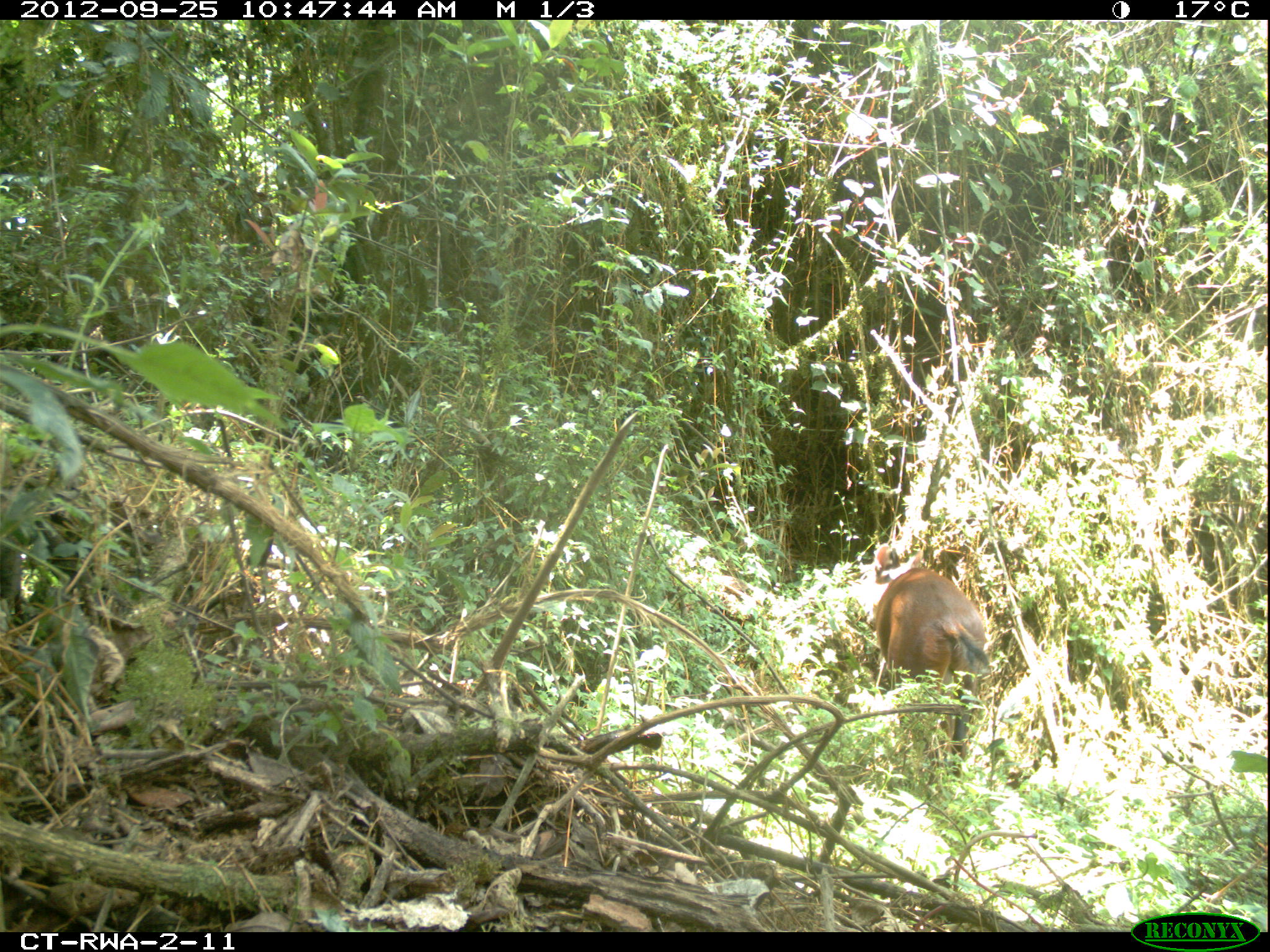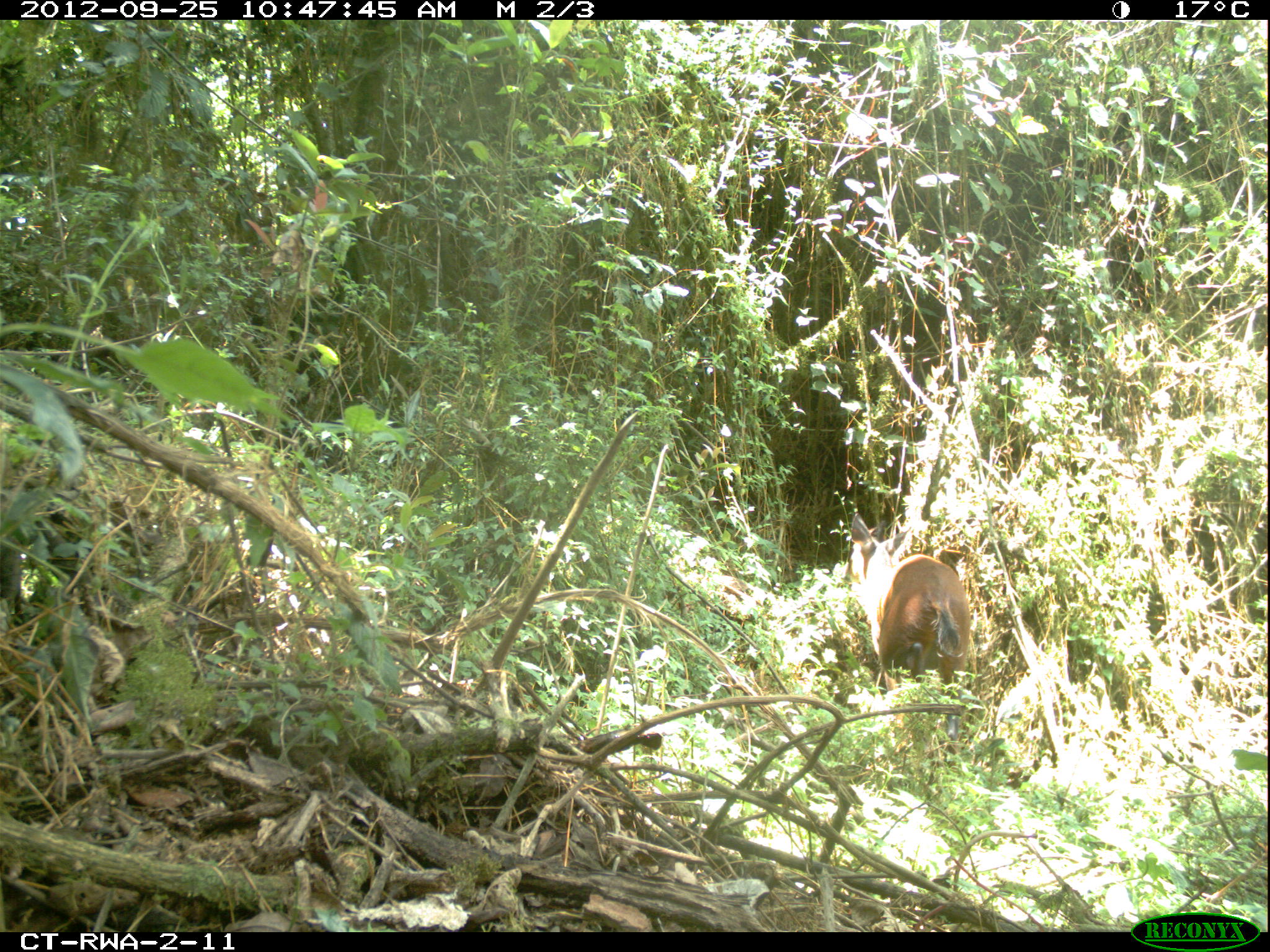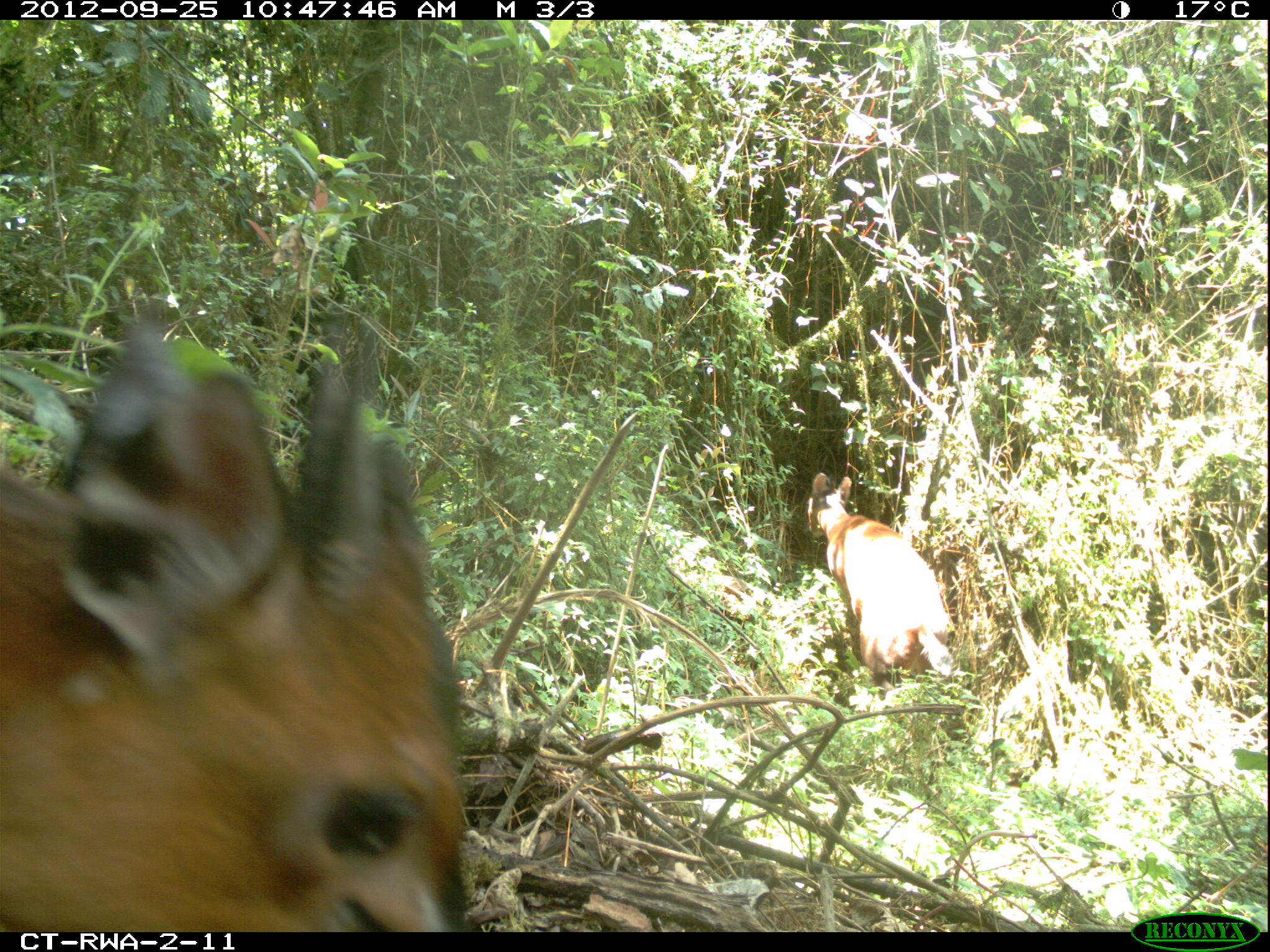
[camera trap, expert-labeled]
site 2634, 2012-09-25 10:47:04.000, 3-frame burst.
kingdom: Animalia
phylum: Chordata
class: Mammalia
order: Artiodactyla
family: Bovidae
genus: Cephalophus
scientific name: Cephalophus nigrifrons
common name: black-fronted duiker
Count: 2.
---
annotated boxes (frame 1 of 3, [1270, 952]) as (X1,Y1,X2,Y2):
cephalophus nigrifrons: (858,544,993,777)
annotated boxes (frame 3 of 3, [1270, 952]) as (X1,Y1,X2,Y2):
cephalophus nigrifrons: (0,308,466,932); (807,471,954,702)